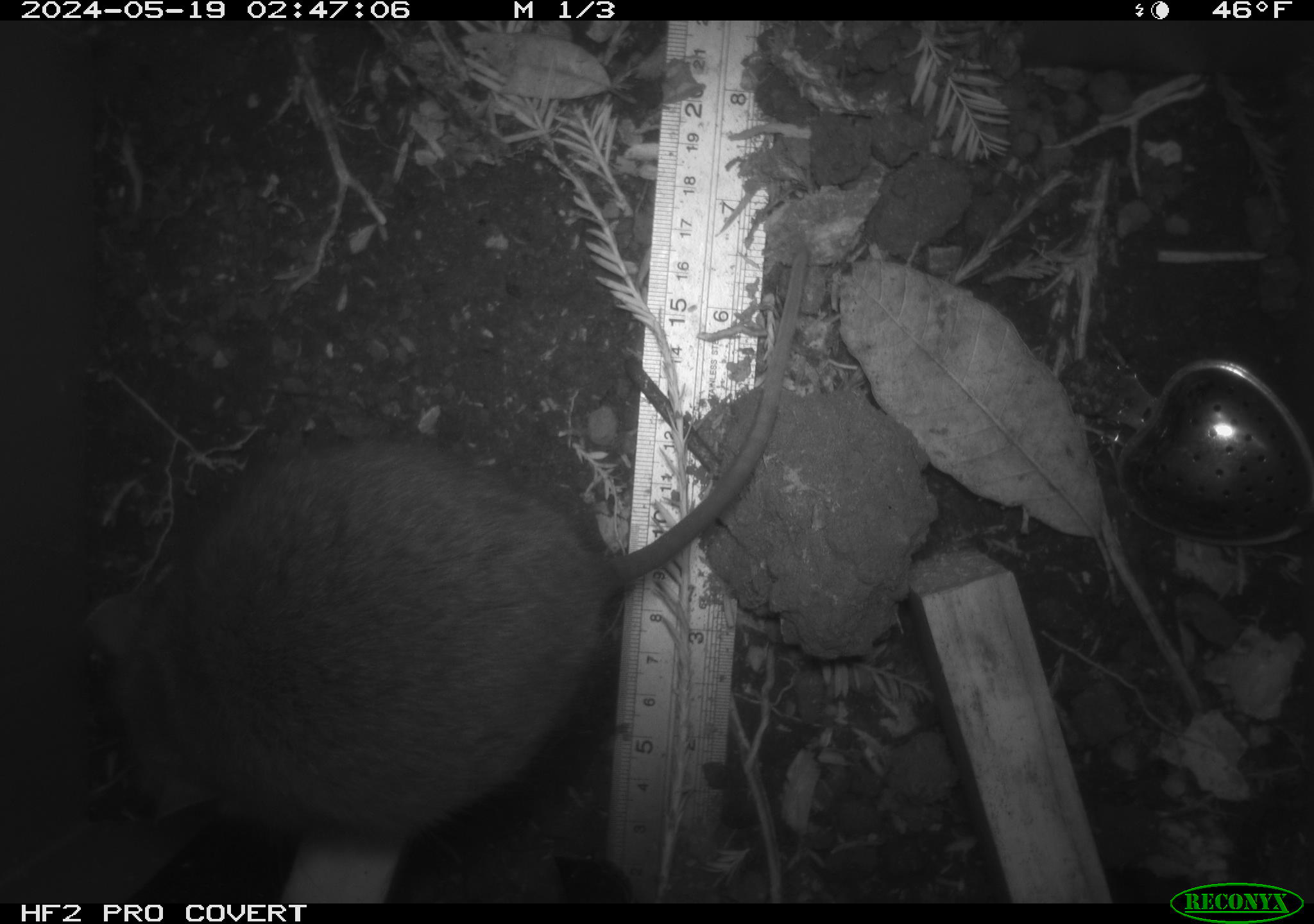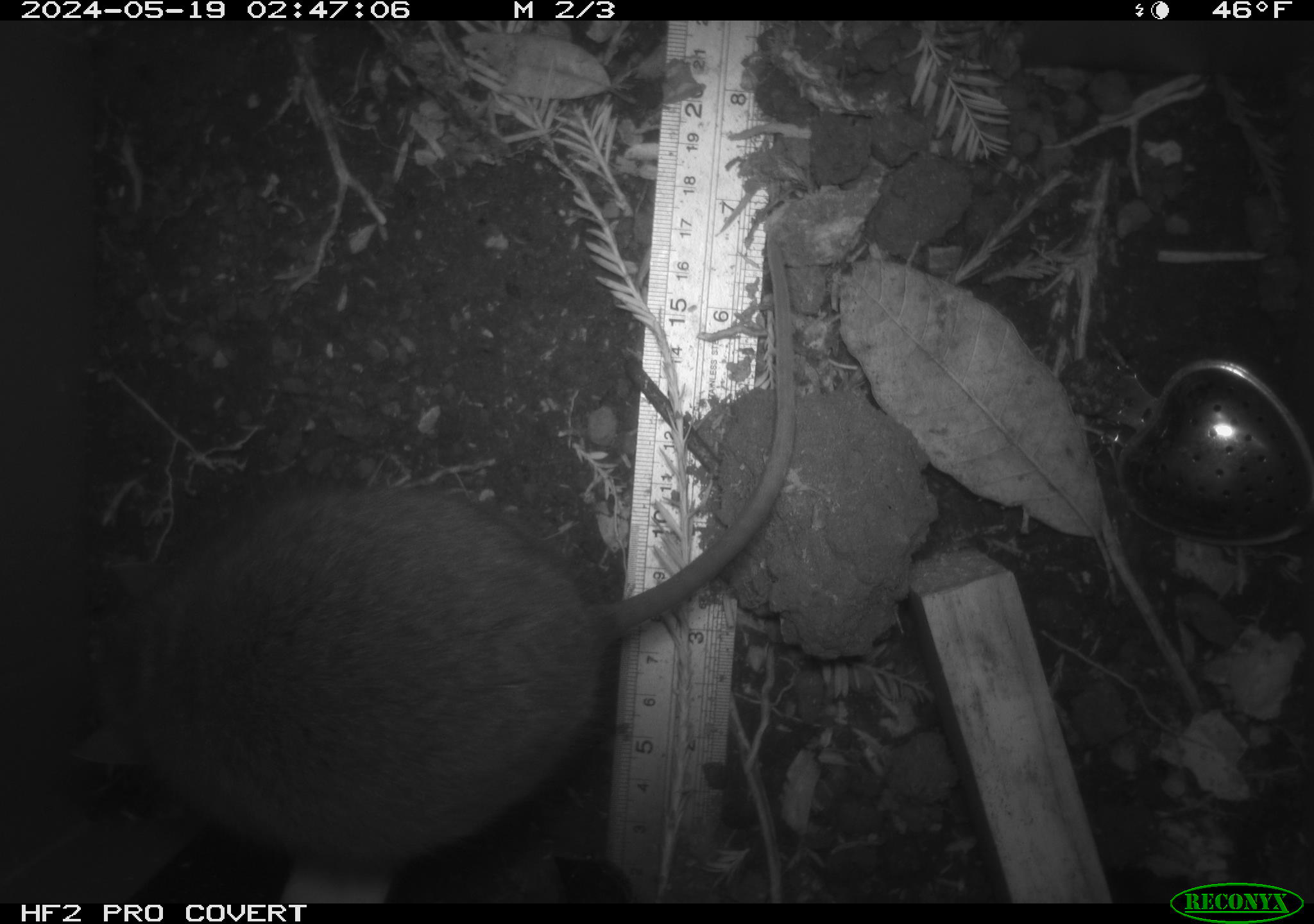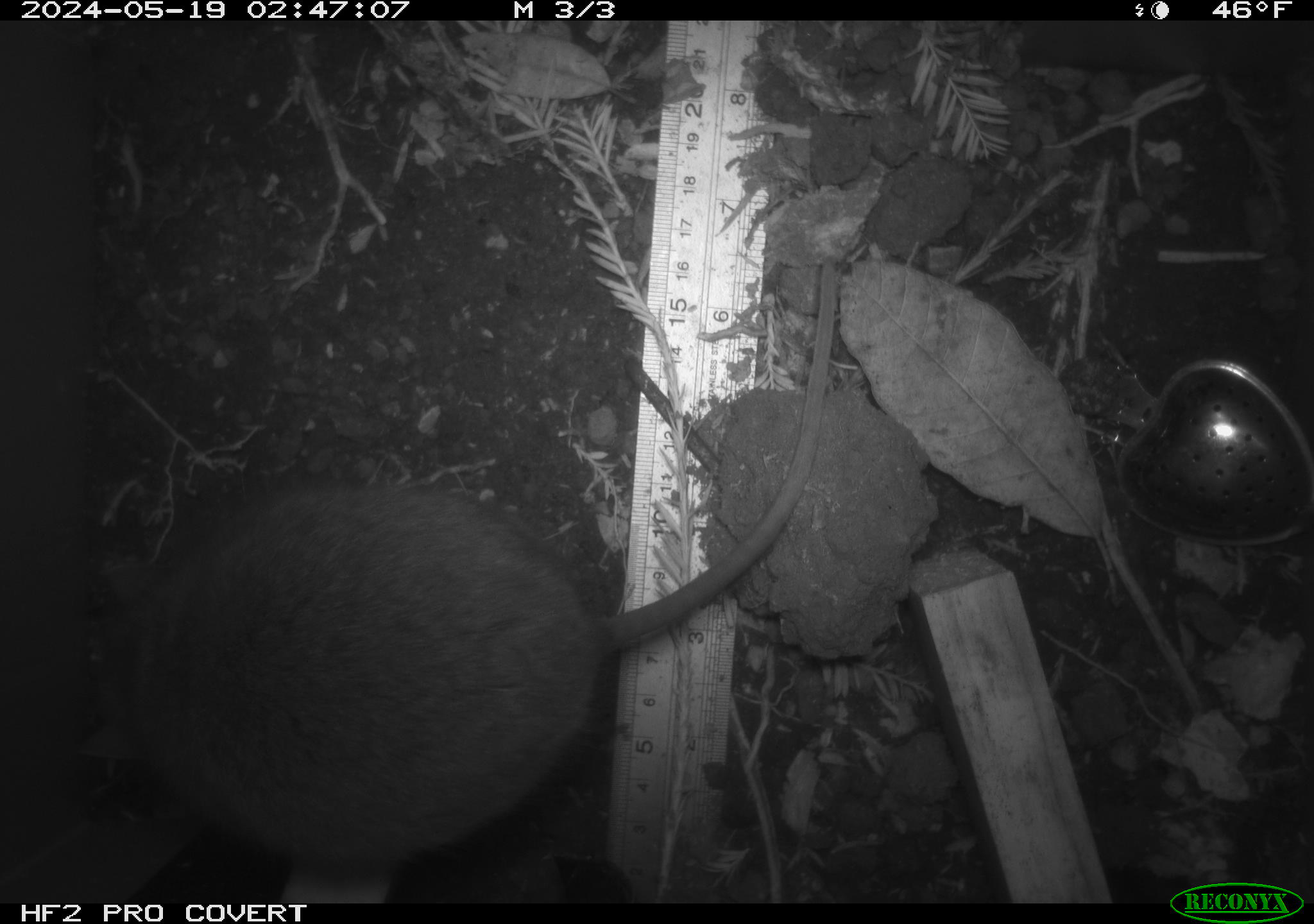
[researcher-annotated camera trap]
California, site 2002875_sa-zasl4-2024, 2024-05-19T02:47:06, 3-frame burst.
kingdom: Animalia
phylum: Chordata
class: Mammalia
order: Rodentia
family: Cricetidae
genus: Neotoma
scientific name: Neotoma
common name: pack rat or woodrat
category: neotoma species